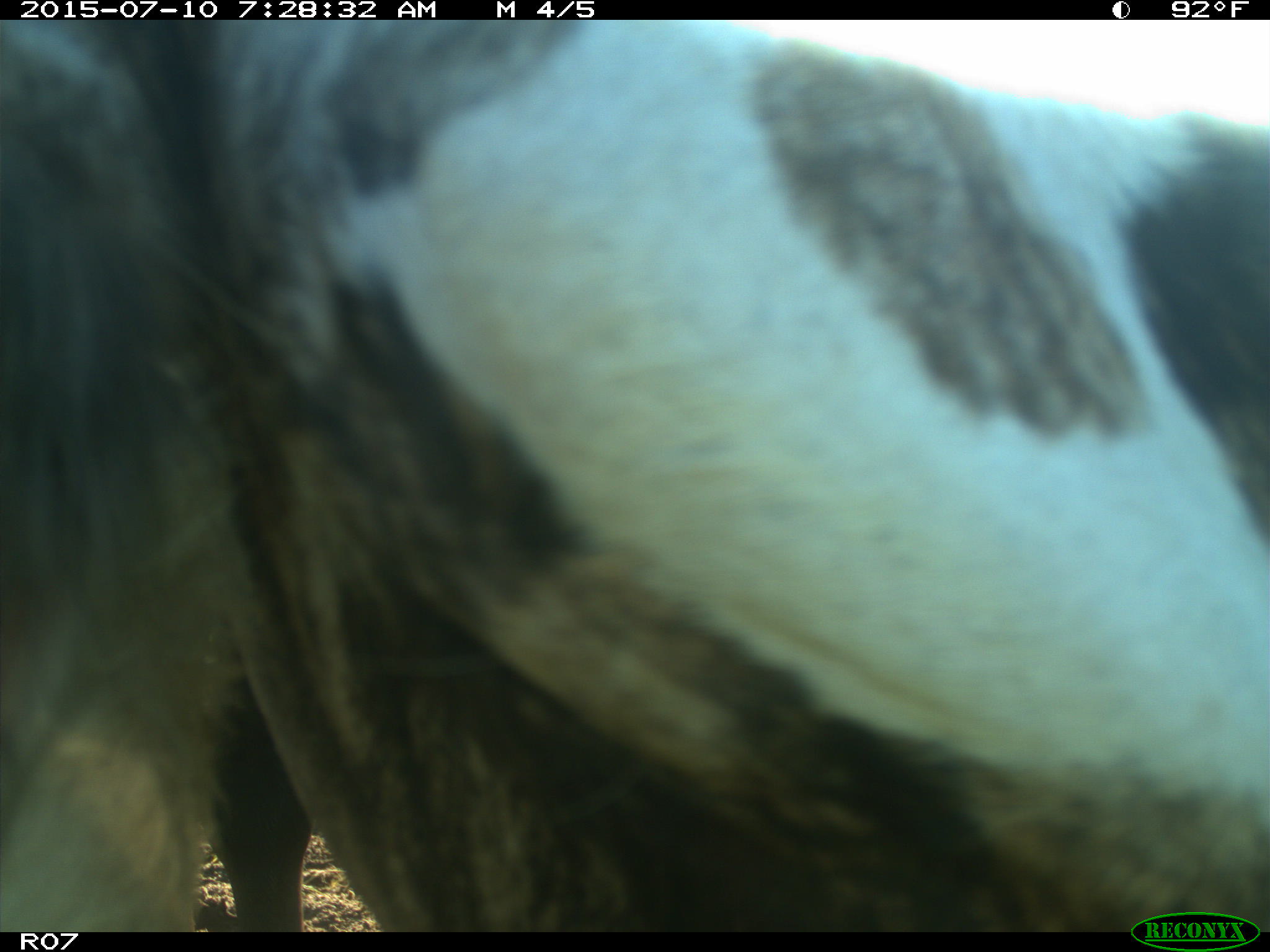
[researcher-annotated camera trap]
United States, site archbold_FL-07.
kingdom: Animalia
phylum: Chordata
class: Mammalia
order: Artiodactyla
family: Bovidae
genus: Bos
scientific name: Bos taurus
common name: domestic cow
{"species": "Bos taurus (domestic cow)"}